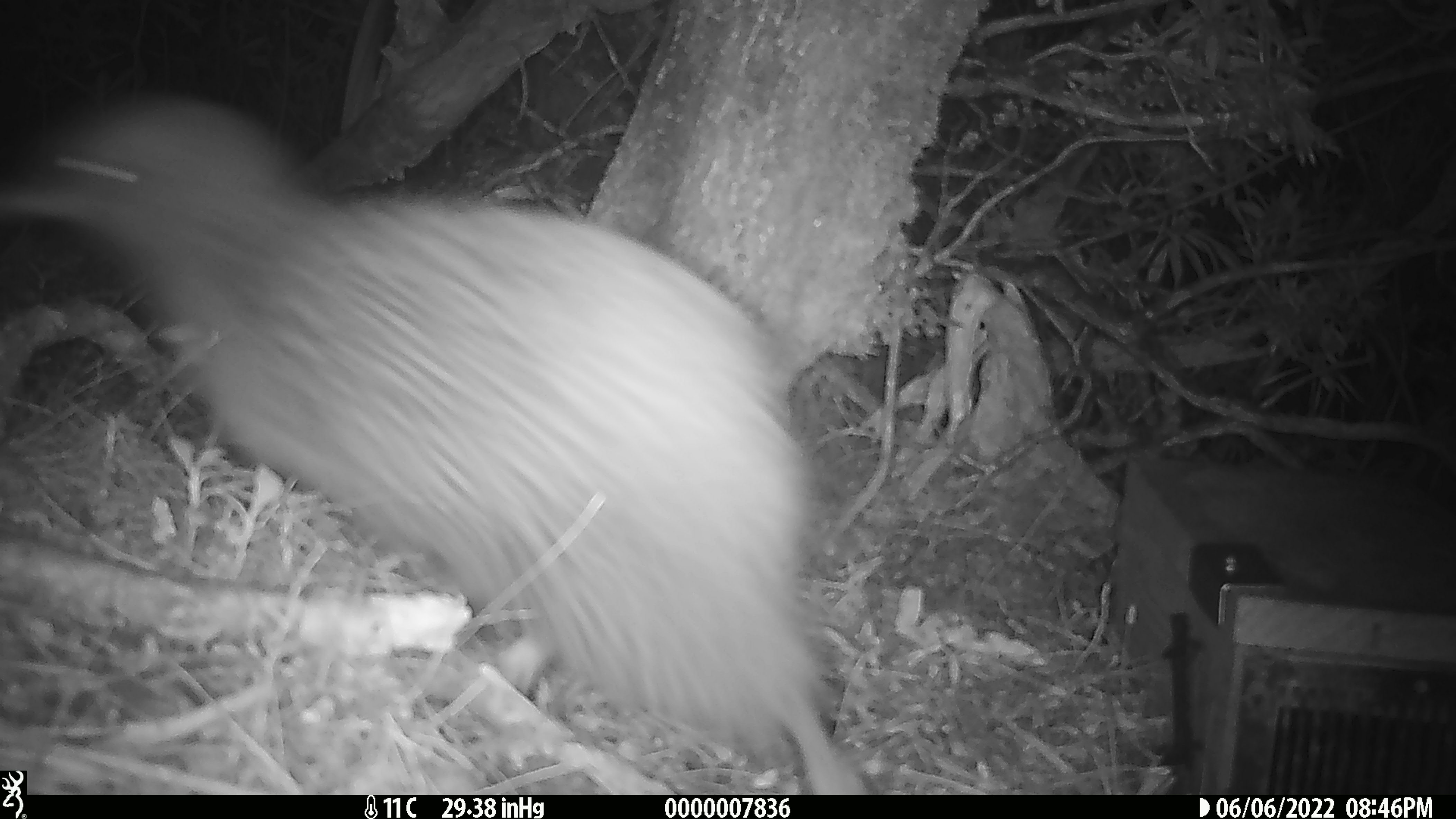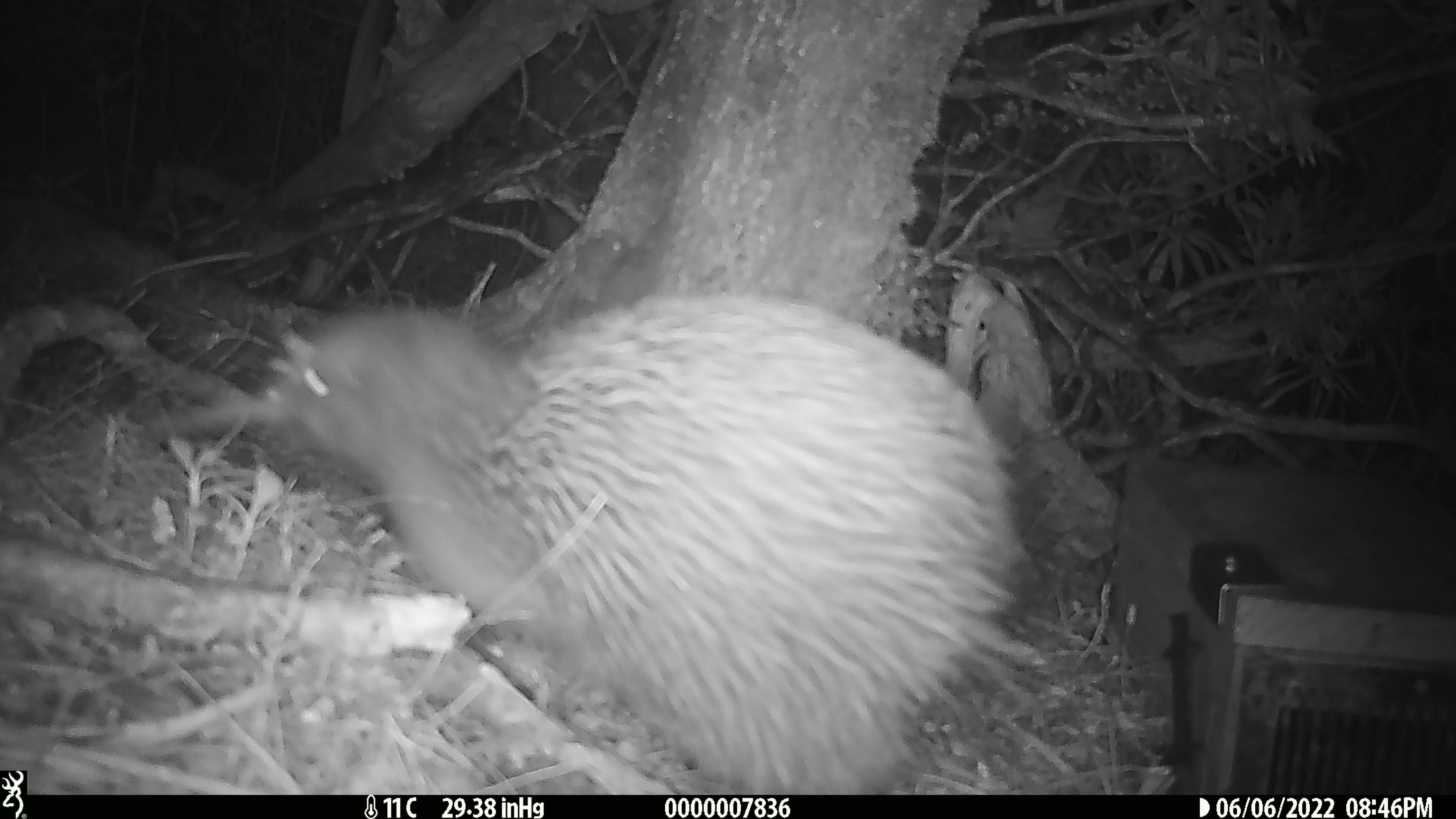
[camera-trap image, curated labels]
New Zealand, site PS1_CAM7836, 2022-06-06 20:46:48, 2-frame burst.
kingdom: Animalia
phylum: Chordata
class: Aves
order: Apterygiformes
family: Apterygidae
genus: Apteryx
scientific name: Apteryx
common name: kiwi